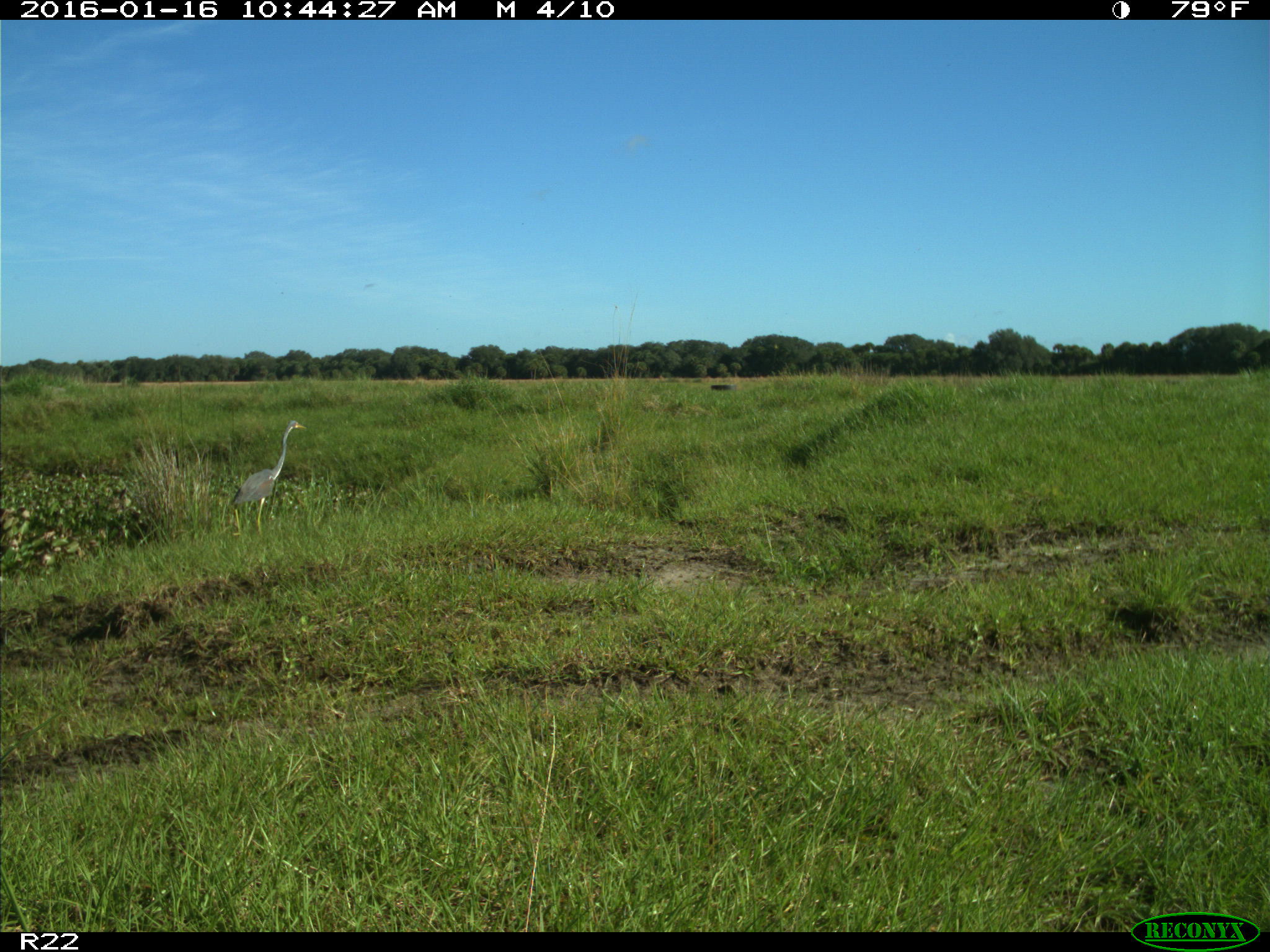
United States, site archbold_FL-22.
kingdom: Animalia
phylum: Chordata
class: Aves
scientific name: Aves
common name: birds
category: unidentified bird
Unidentified bird (birds) (Aves).